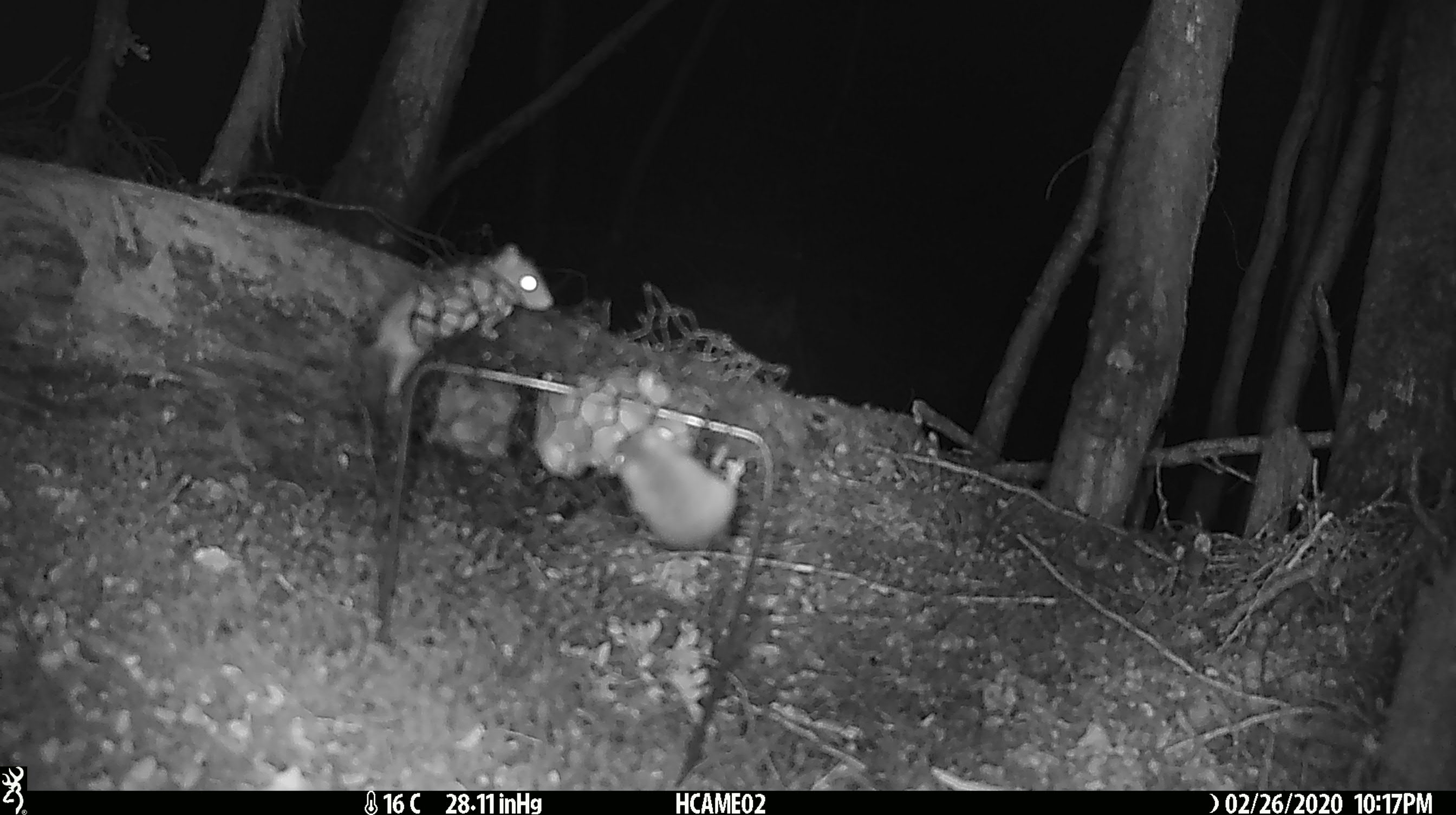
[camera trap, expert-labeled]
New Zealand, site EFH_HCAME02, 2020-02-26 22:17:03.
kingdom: Animalia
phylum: Chordata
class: Mammalia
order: Rodentia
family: Muridae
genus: Mus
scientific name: Mus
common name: mouse